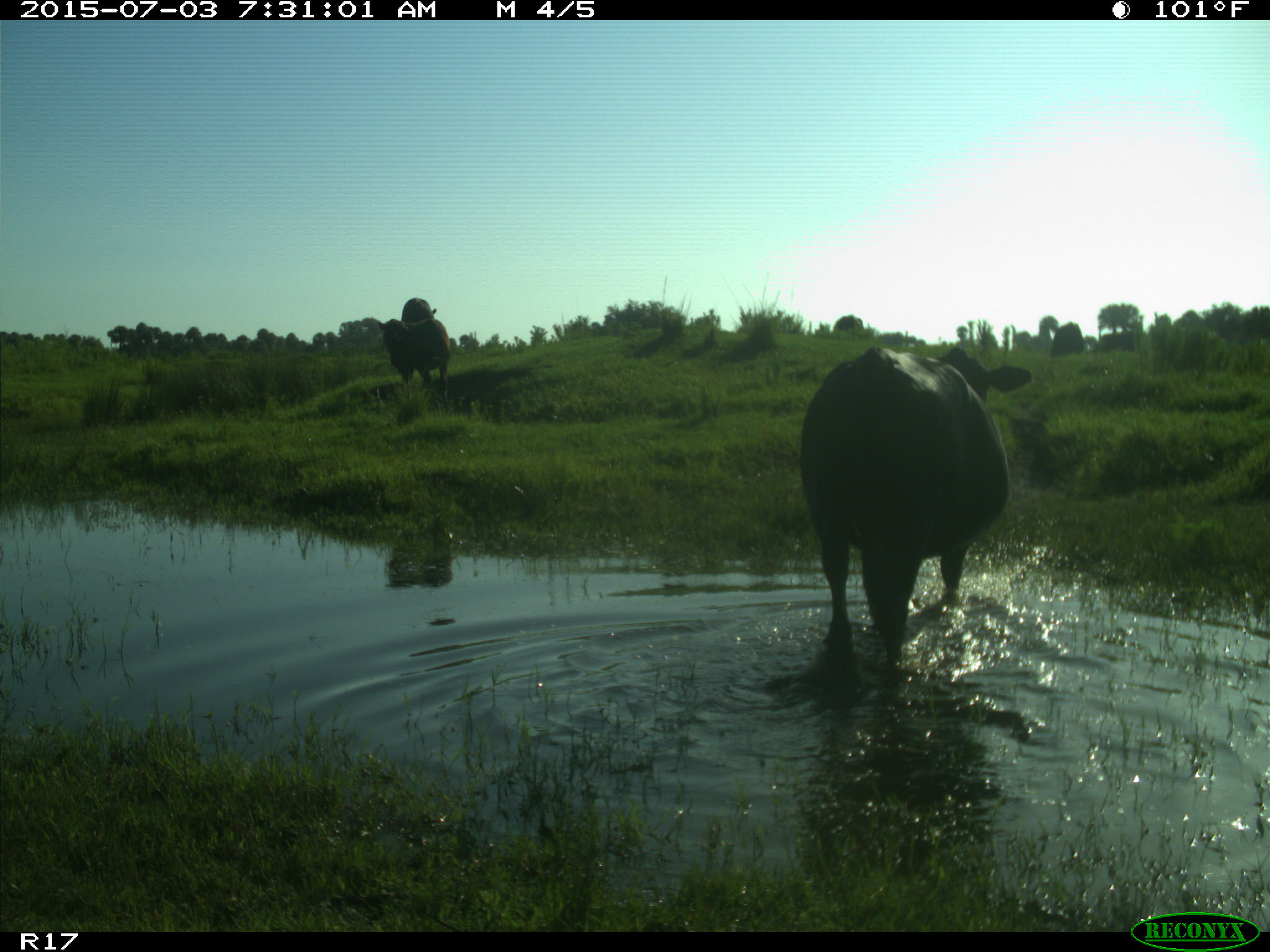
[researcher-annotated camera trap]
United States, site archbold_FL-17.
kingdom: Animalia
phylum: Chordata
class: Mammalia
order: Artiodactyla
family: Bovidae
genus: Bos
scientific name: Bos taurus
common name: domestic cow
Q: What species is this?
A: Bos taurus (domestic cow).